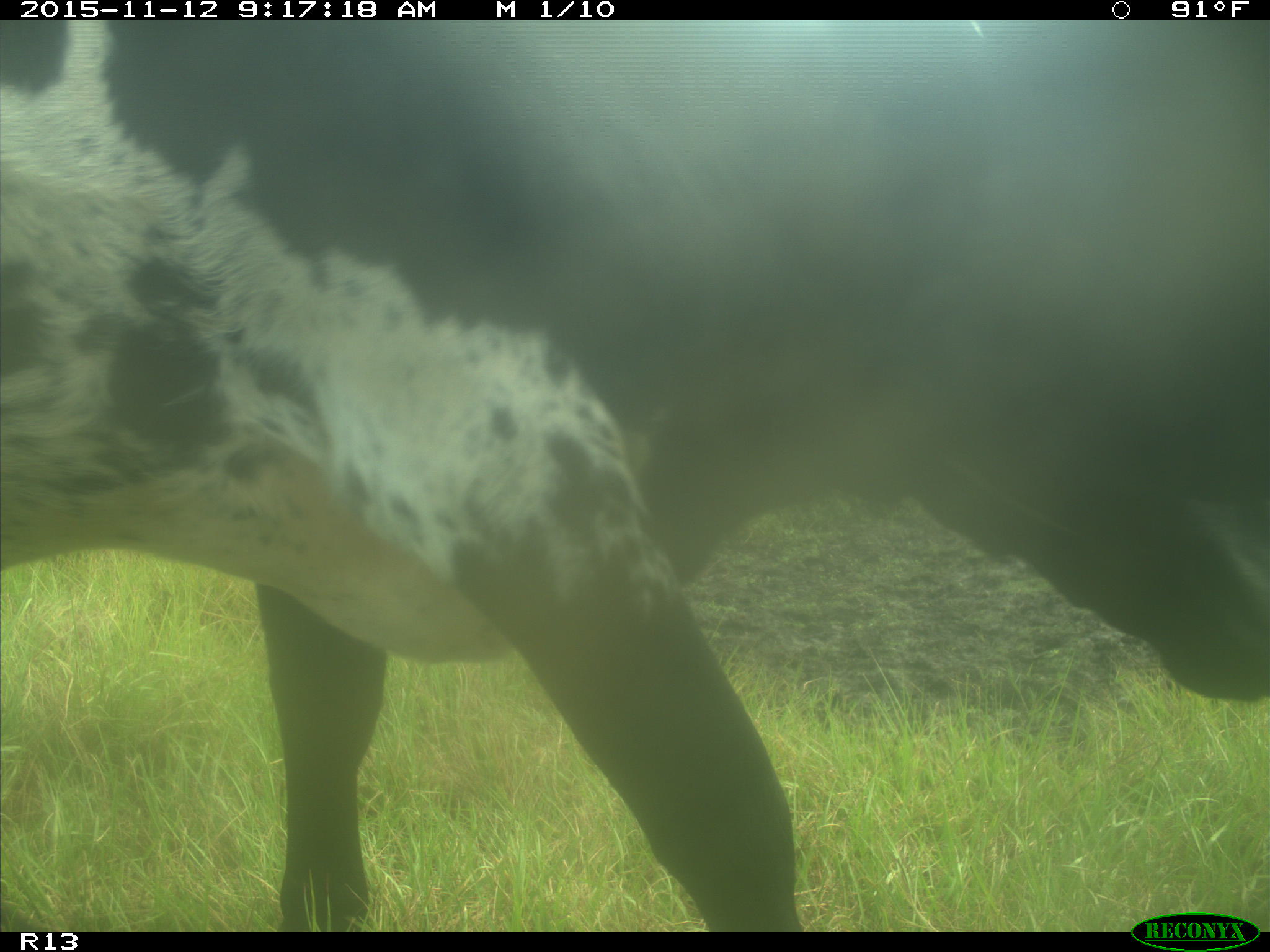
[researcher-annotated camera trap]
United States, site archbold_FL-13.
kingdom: Animalia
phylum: Chordata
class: Mammalia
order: Artiodactyla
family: Bovidae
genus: Bos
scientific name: Bos taurus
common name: domestic cow